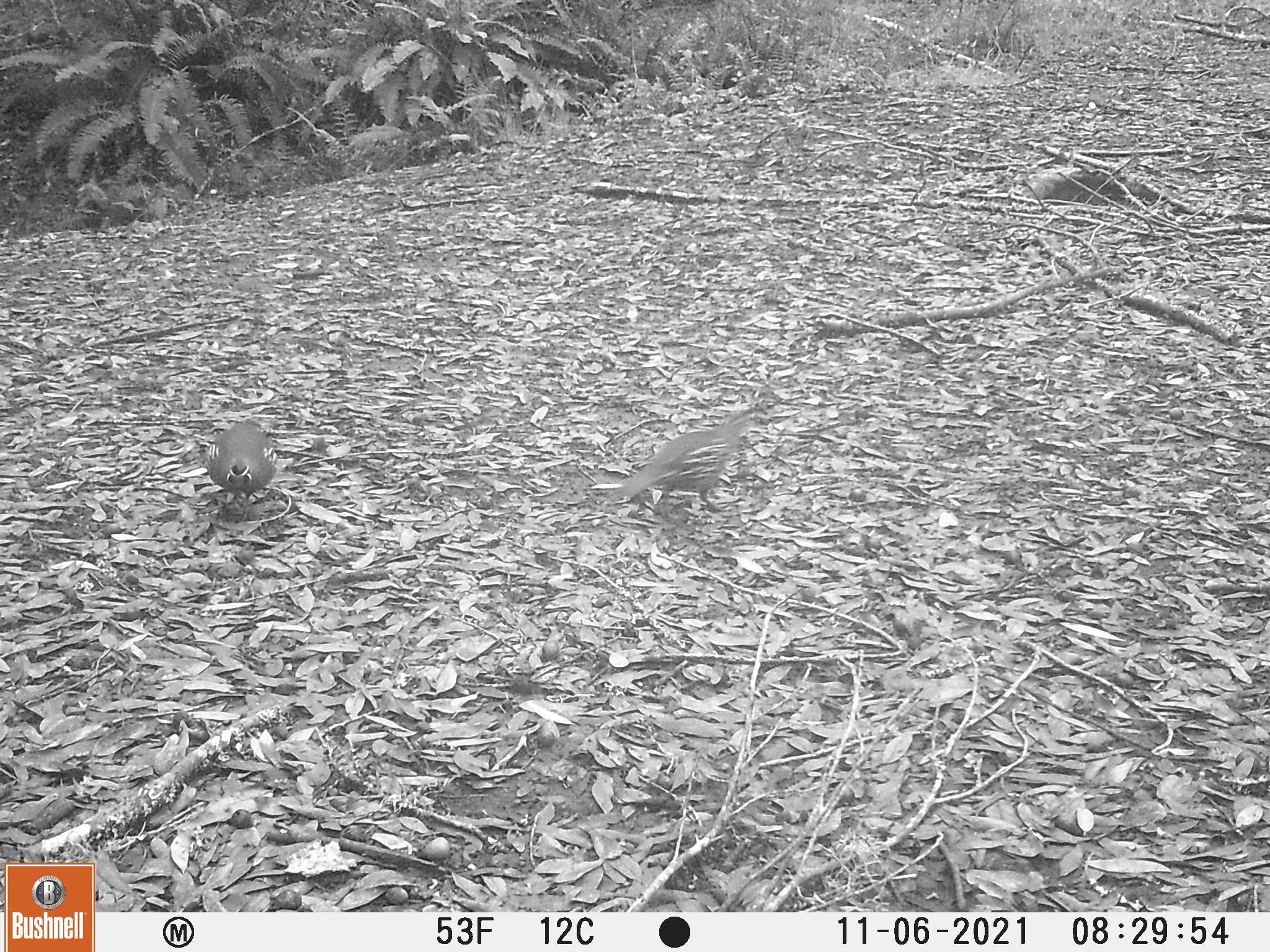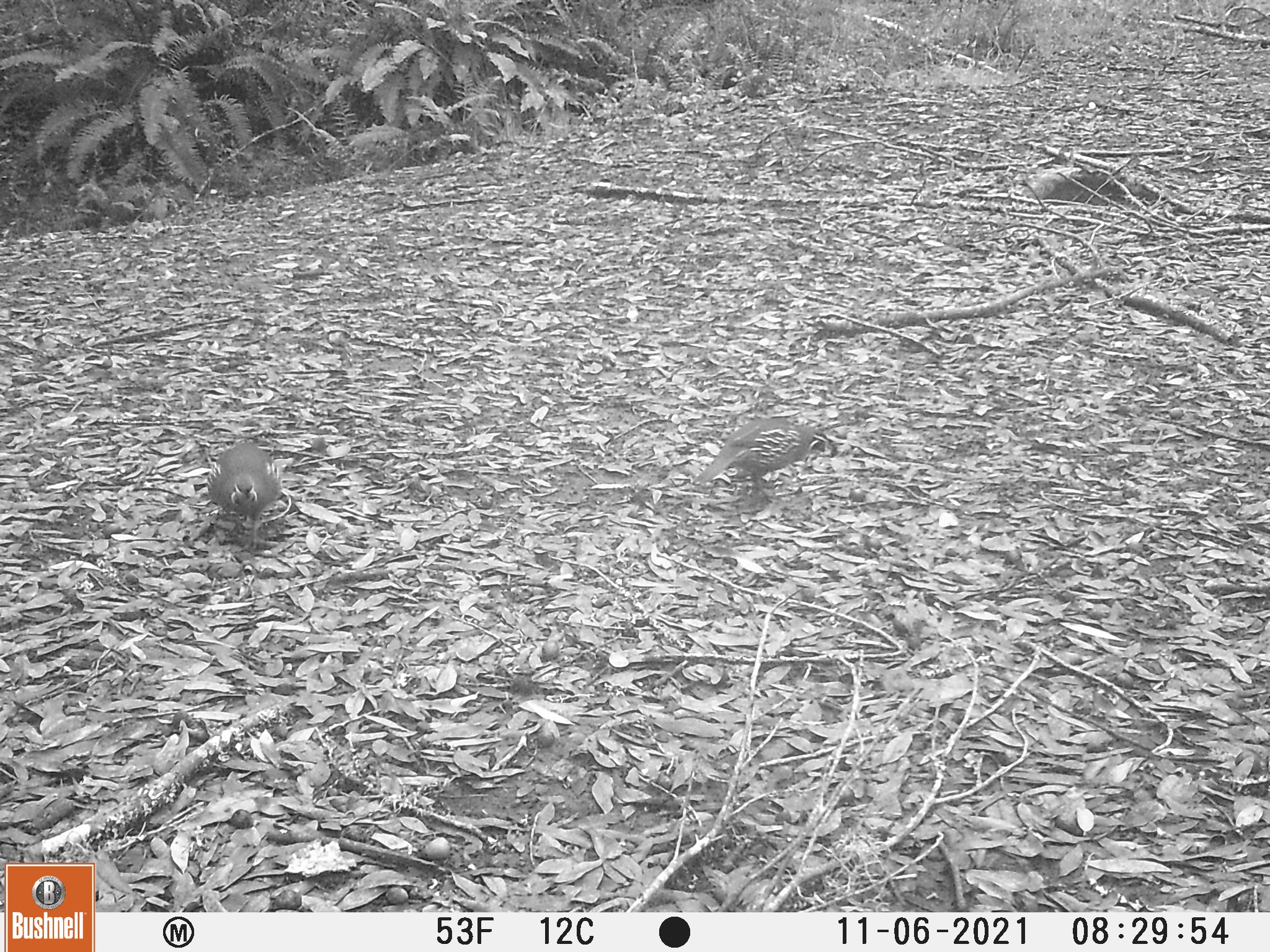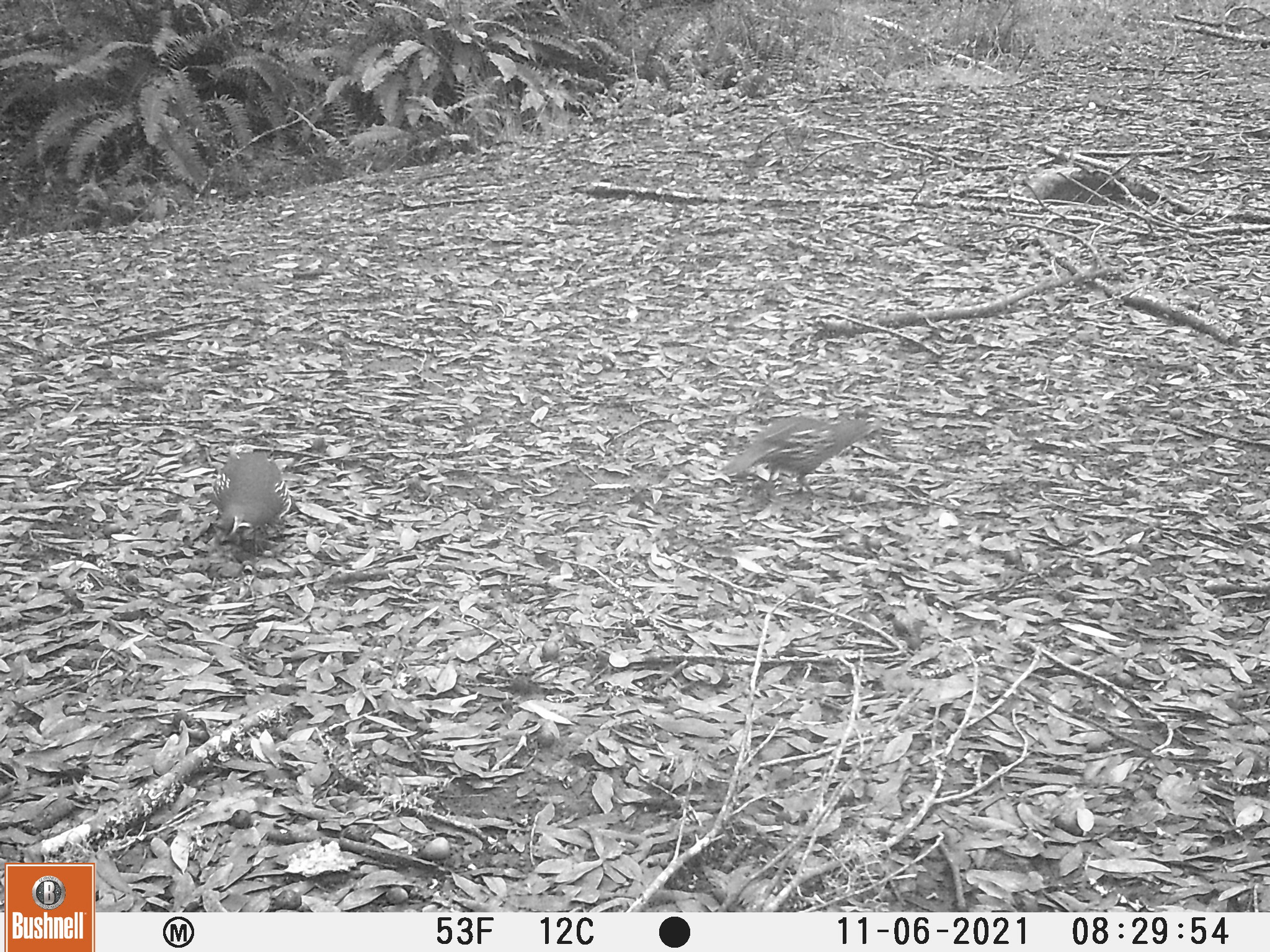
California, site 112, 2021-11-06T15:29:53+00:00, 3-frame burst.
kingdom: Animalia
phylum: Chordata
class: Aves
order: Galliformes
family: Odontophoridae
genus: Callipepla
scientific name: Callipepla californica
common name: california quail